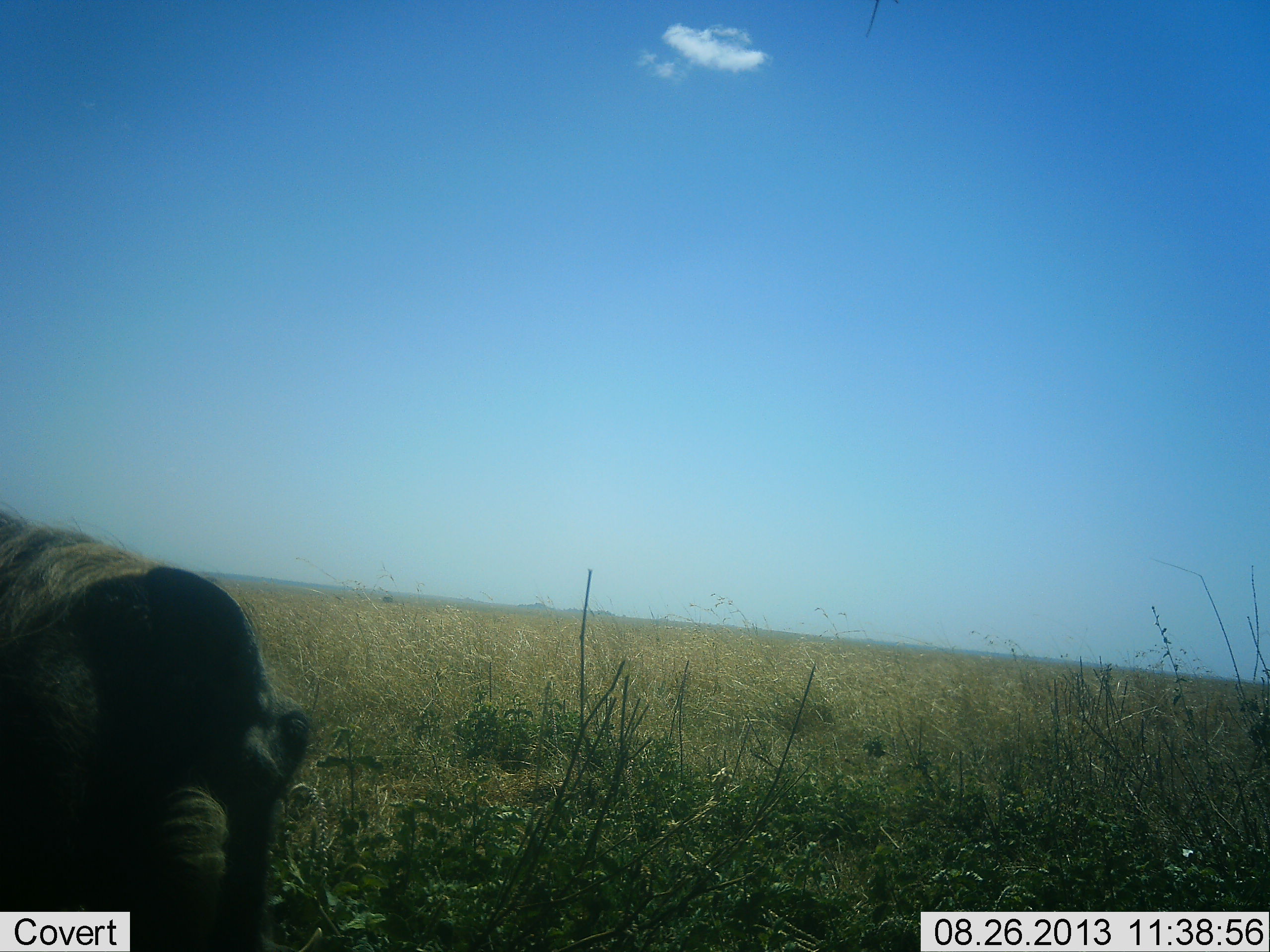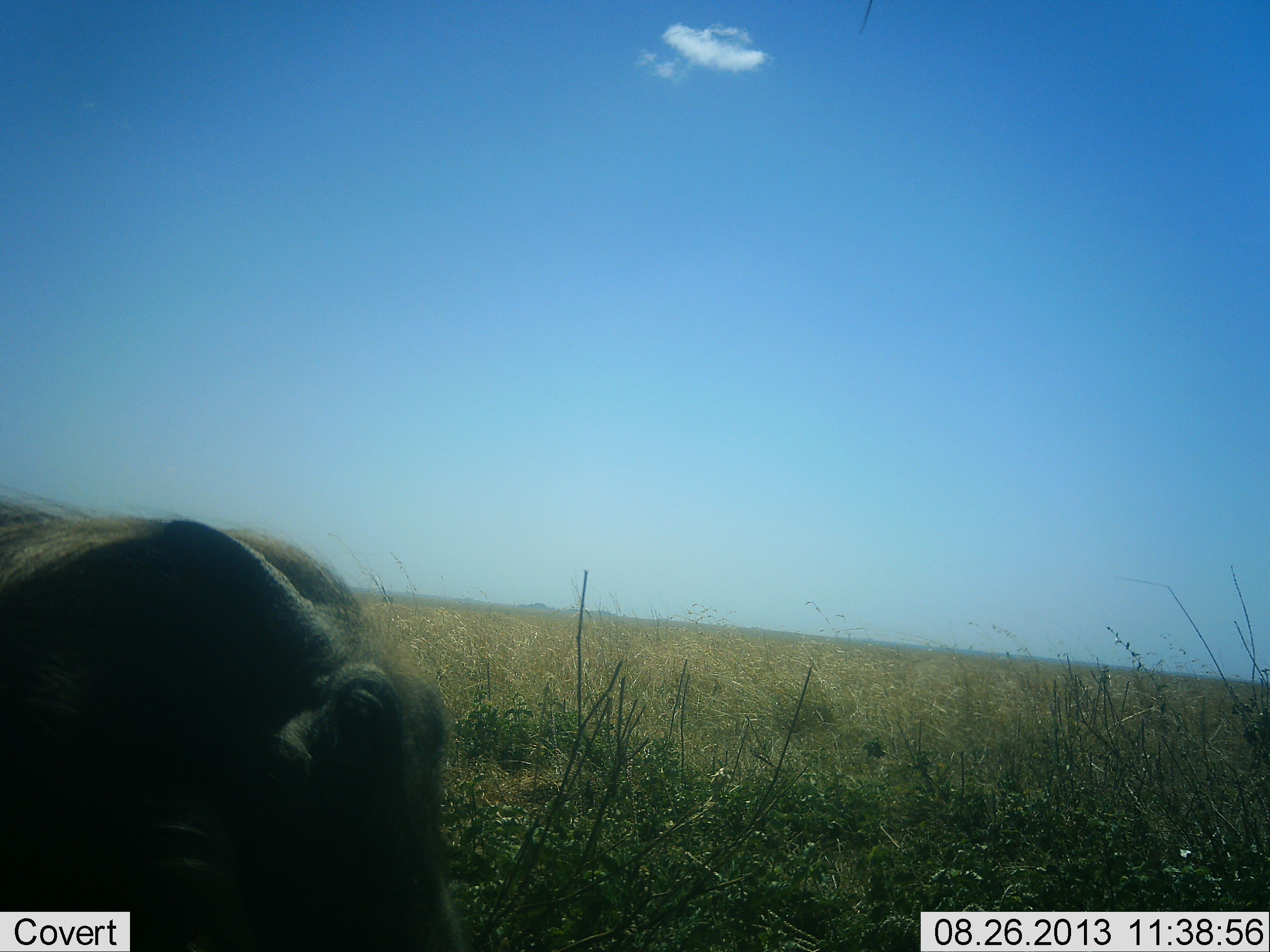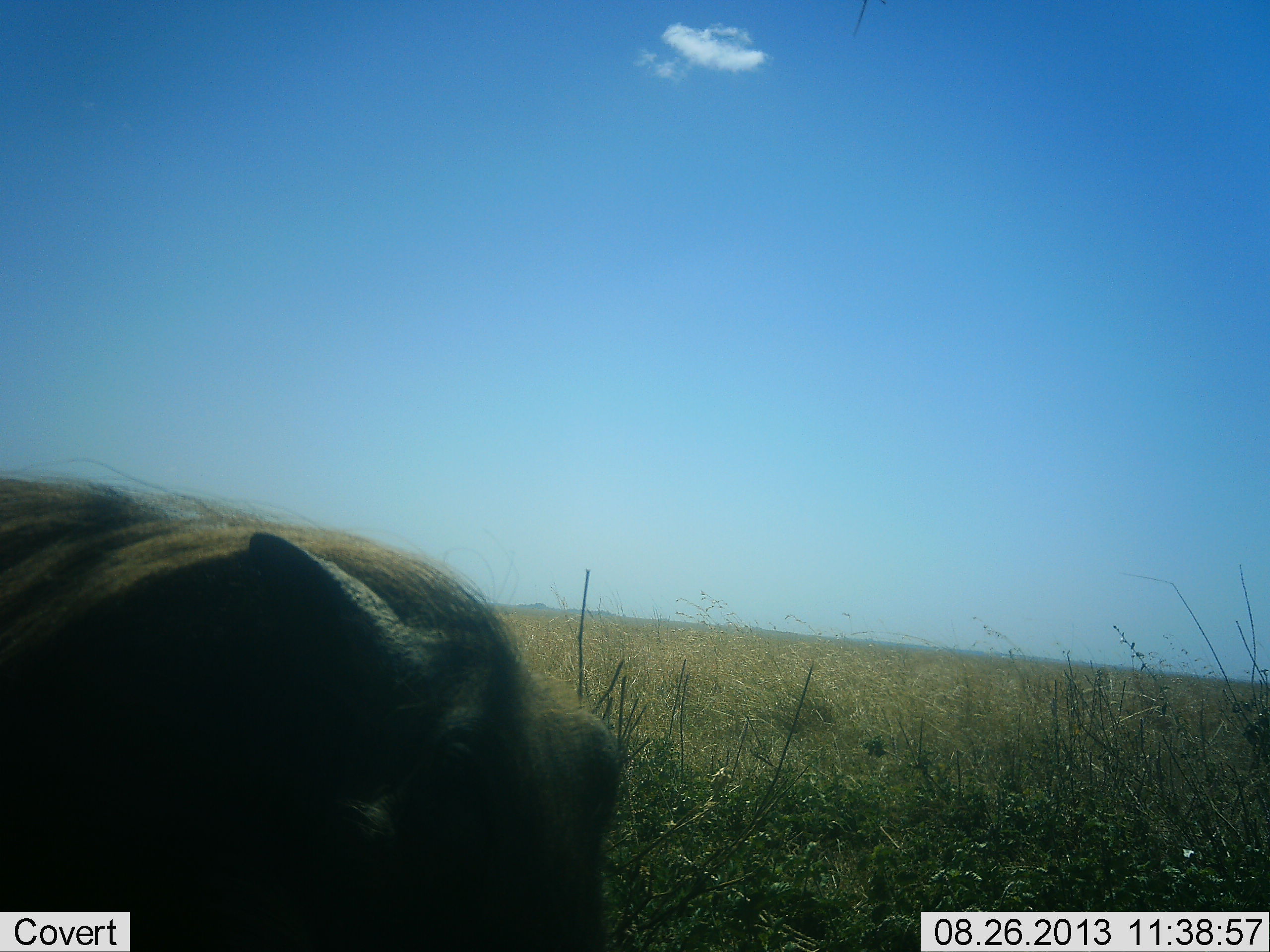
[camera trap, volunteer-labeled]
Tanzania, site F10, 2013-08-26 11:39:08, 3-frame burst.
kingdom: Animalia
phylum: Chordata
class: Mammalia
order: Artiodactyla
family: Suidae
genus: Phacochoerus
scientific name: Phacochoerus africanus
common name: warthog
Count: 1.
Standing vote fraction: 10%.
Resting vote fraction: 0%.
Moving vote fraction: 70%.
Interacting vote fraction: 0%.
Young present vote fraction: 0%.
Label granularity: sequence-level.